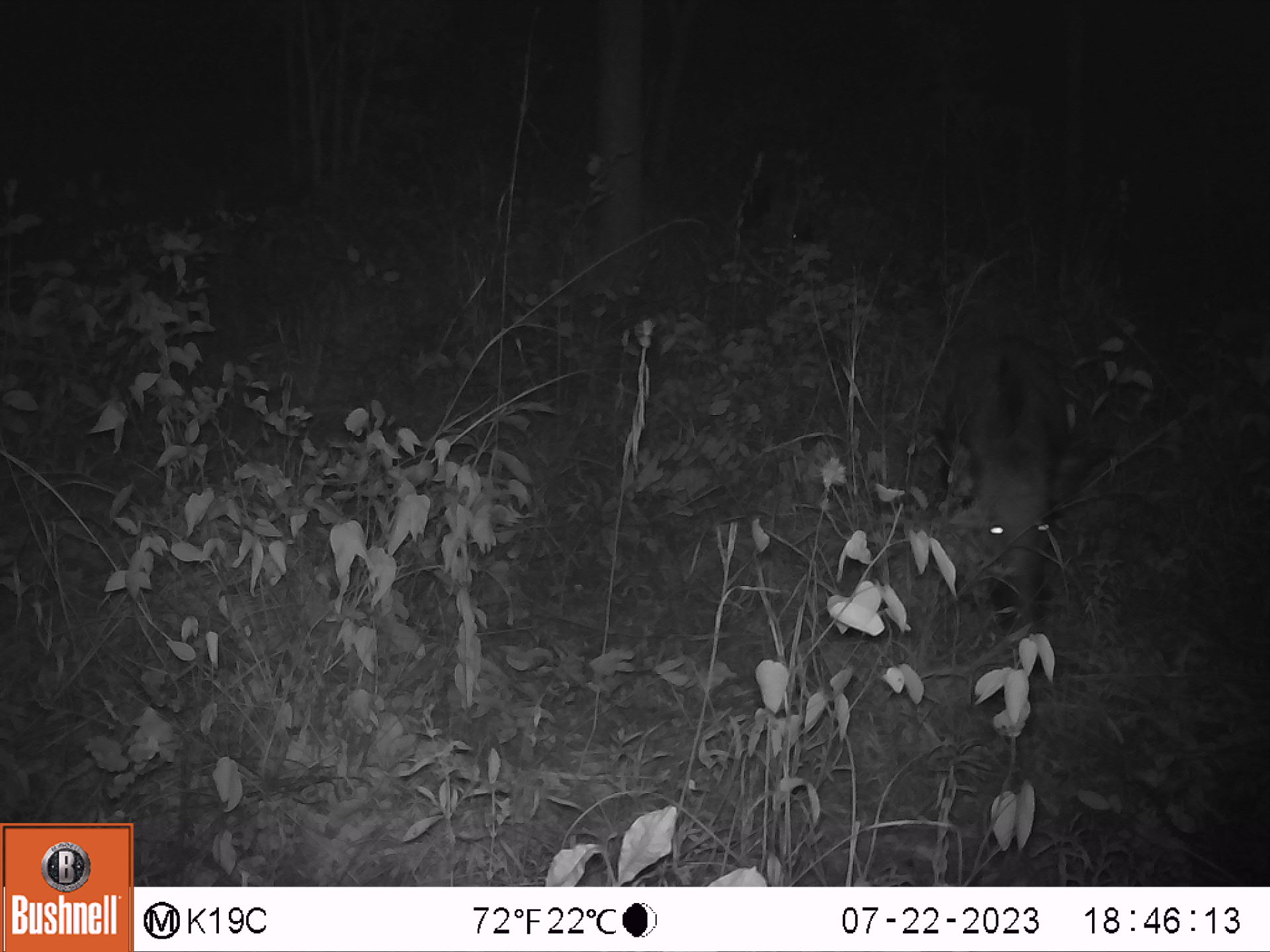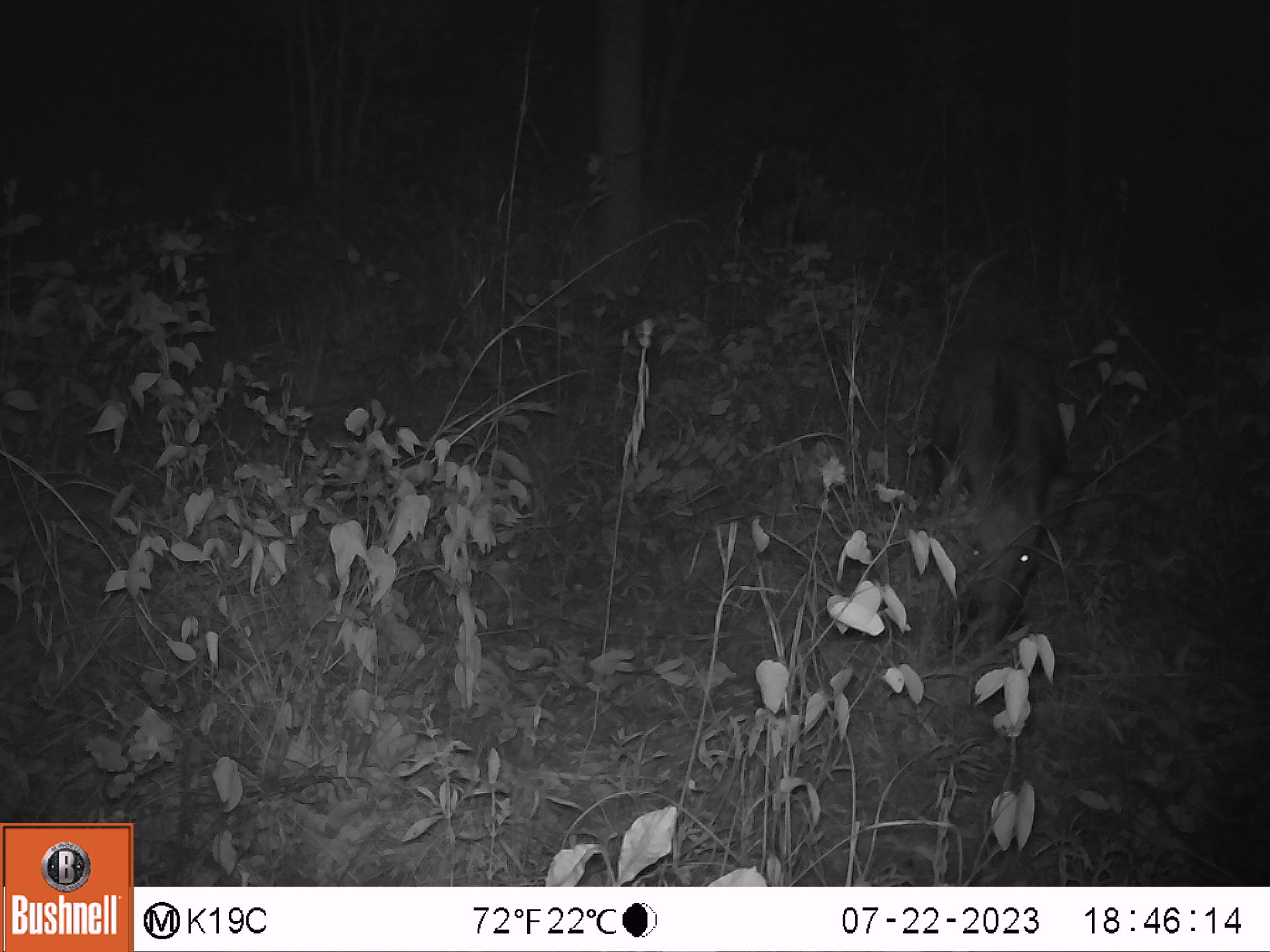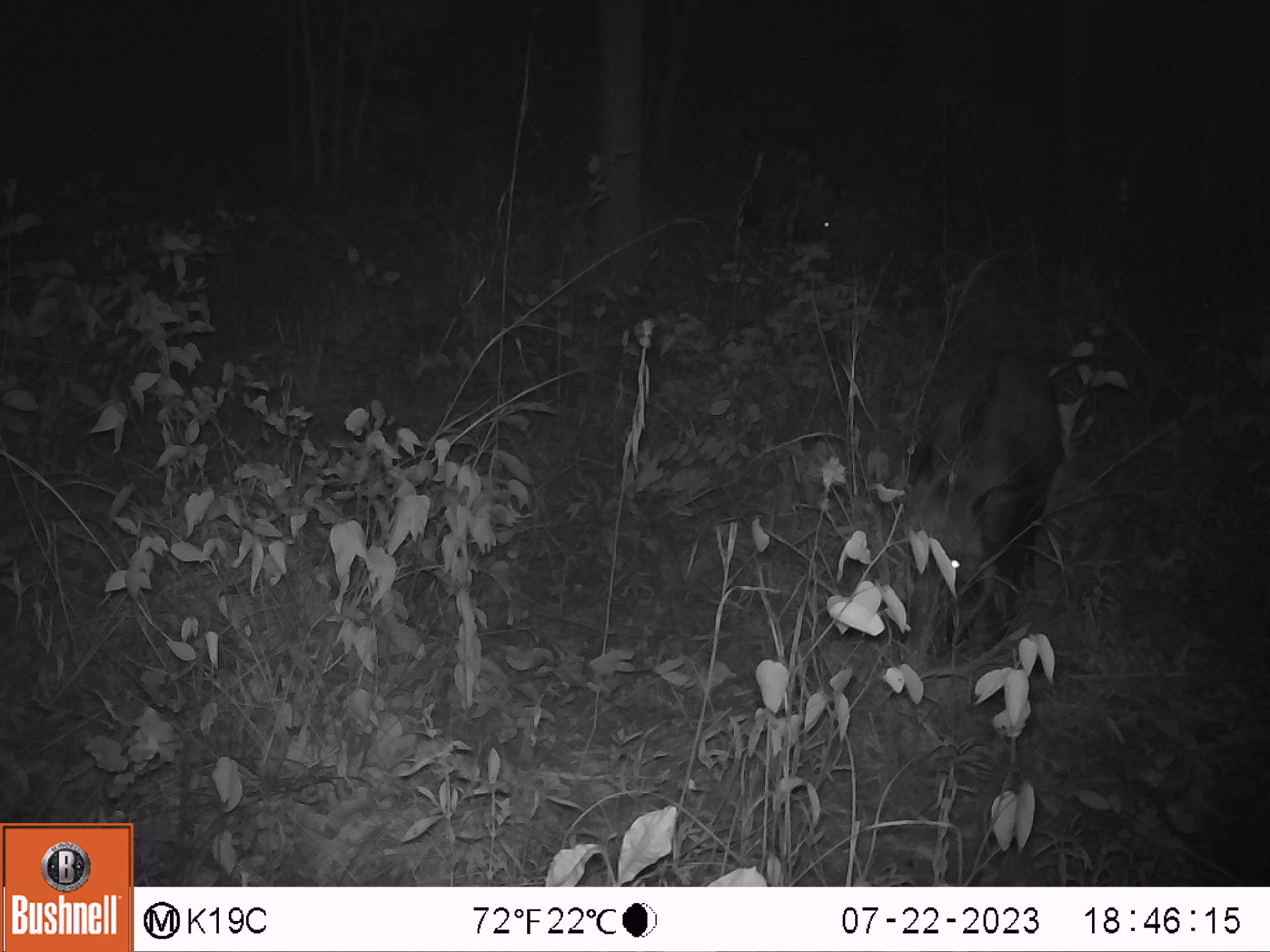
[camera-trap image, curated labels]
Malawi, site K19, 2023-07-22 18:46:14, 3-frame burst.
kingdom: Animalia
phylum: Chordata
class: Mammalia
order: Artiodactyla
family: Suidae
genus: Potamochoerus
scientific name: Potamochoerus larvatus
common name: bushpig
Bushpig (Potamochoerus larvatus), count 2.